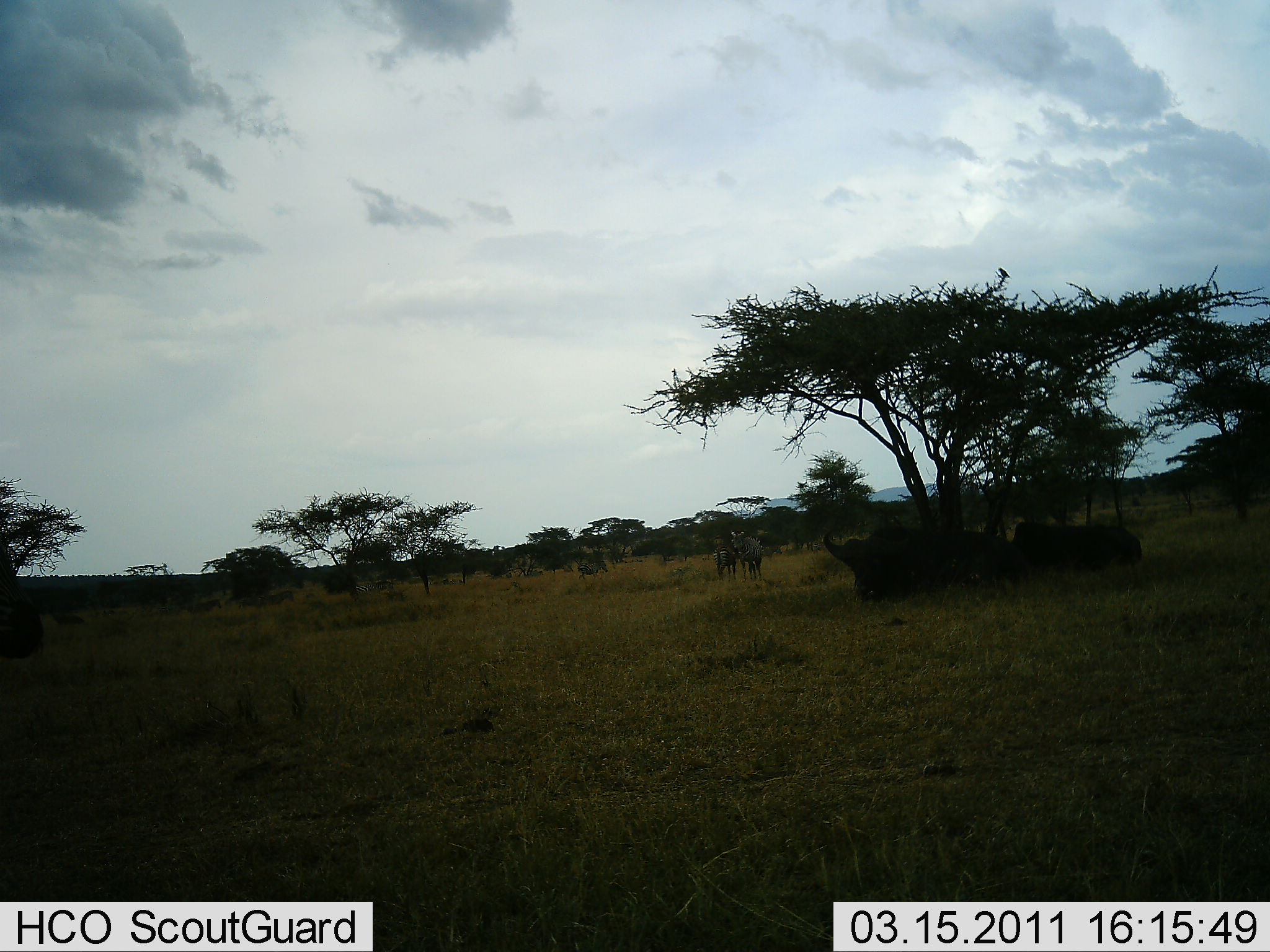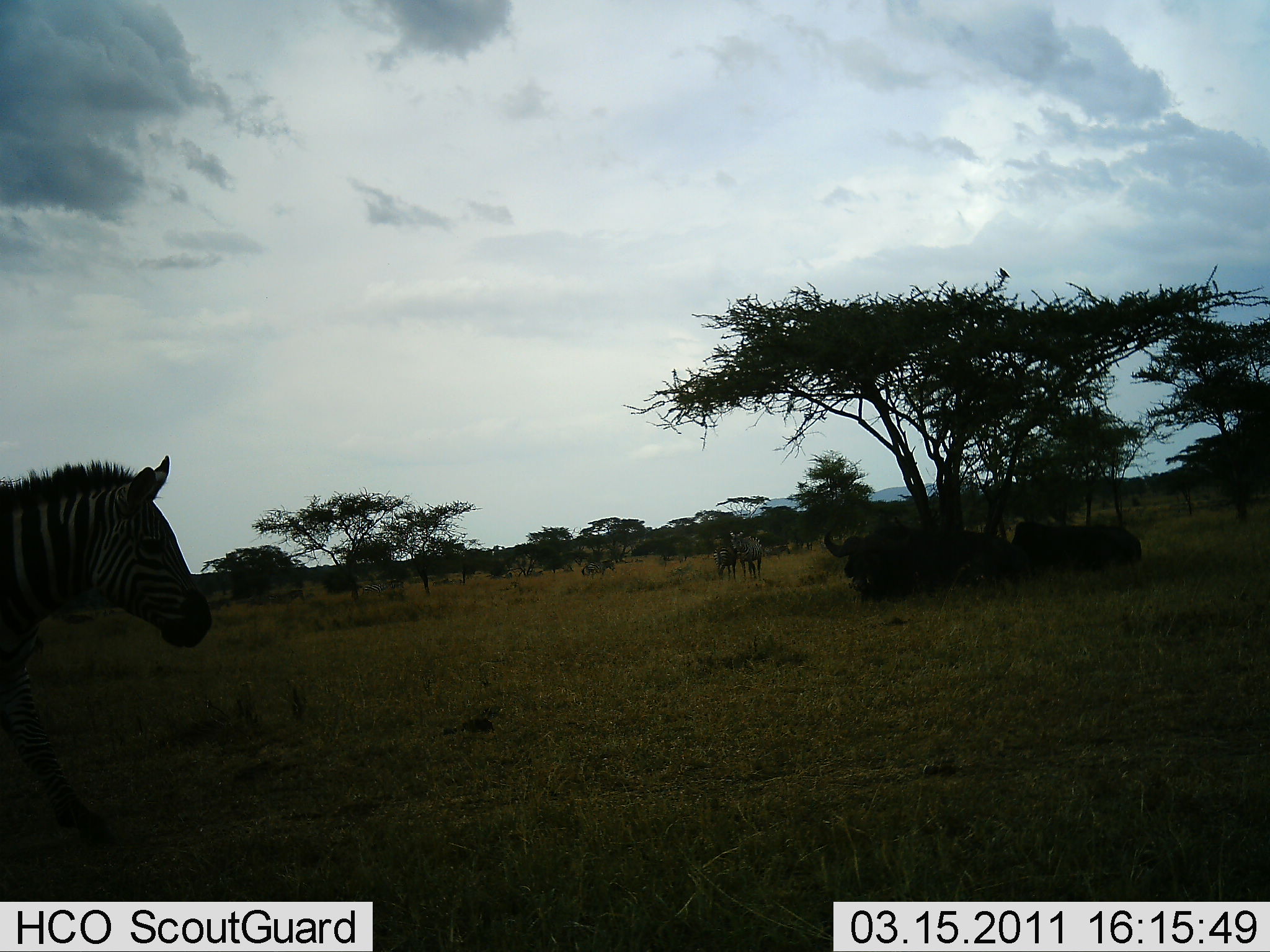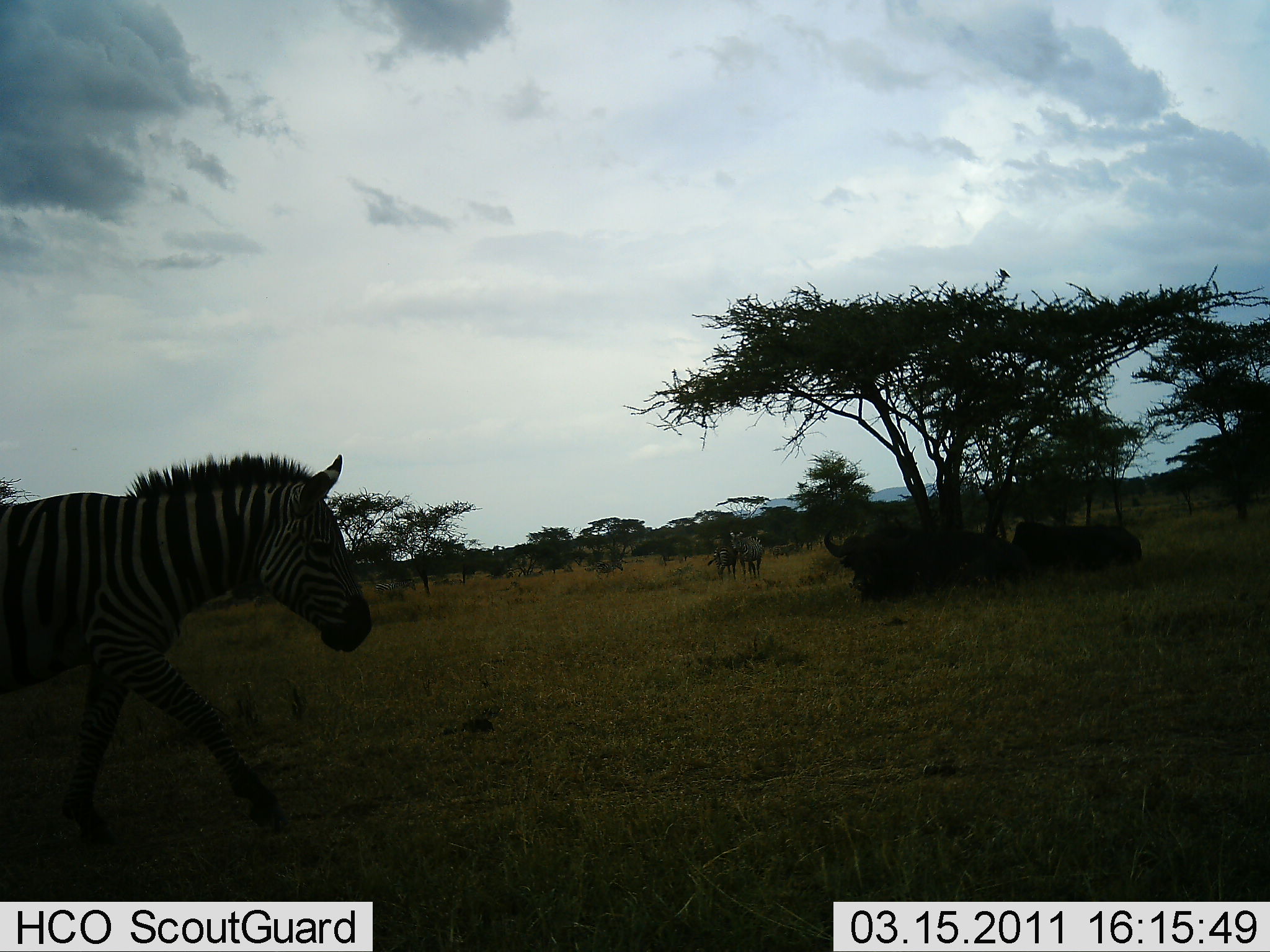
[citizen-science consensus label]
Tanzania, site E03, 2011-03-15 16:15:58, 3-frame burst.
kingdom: Animalia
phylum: Chordata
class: Mammalia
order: Artiodactyla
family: Bovidae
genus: Syncerus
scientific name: Syncerus caffer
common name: cape buffalo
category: buffalo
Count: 3.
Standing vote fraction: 0%.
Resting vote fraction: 100%.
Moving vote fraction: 0%.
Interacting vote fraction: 0%.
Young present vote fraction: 0%.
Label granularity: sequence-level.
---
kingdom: Animalia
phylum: Chordata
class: Mammalia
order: Perissodactyla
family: Equidae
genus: Equus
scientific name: Equus quagga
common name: plains zebra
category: zebra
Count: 3.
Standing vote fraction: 38%.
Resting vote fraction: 10%.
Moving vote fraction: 100%.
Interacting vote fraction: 0%.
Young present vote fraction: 5%.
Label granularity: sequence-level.